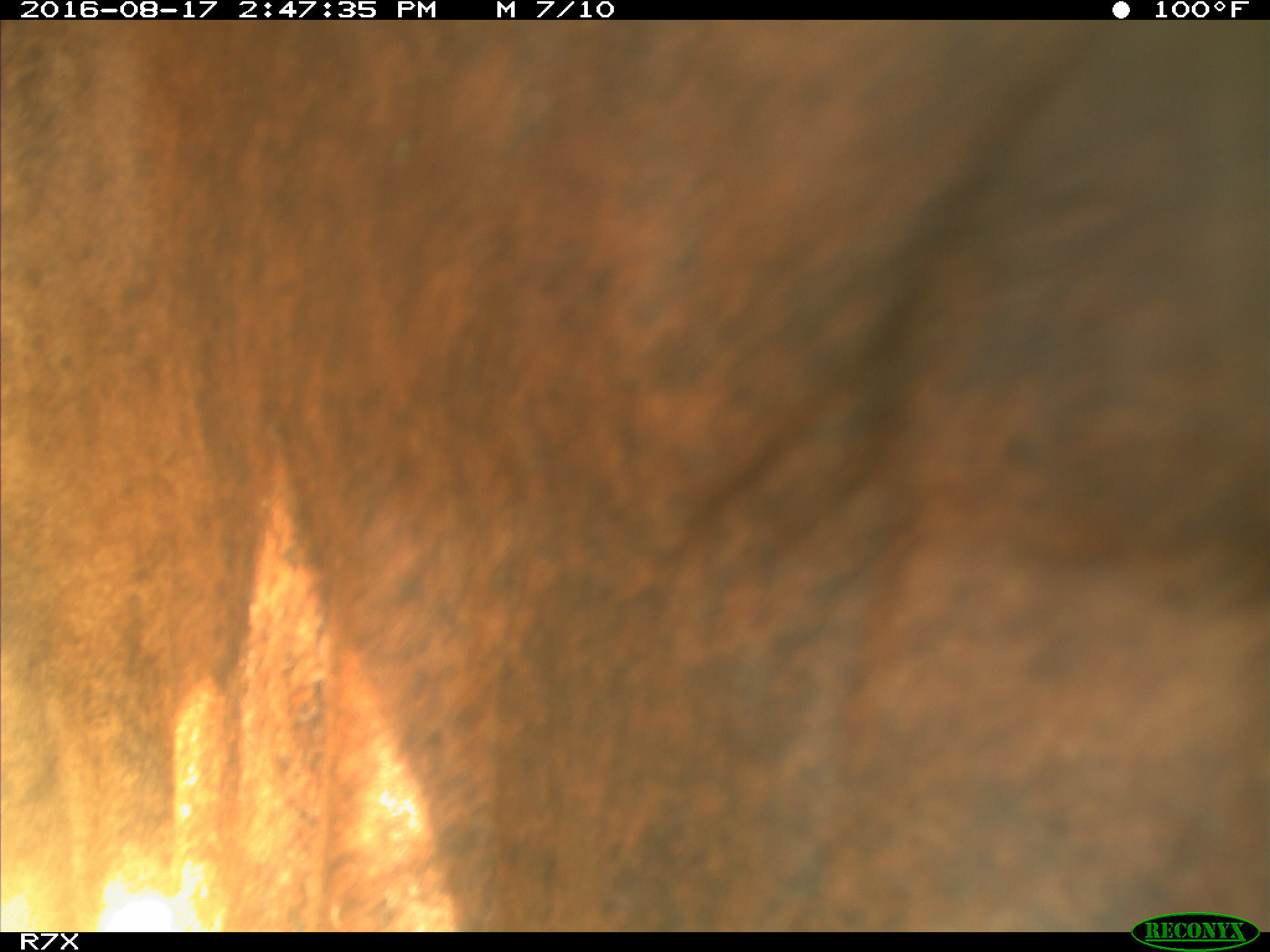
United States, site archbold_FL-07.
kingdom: Animalia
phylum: Chordata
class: Mammalia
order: Artiodactyla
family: Bovidae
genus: Bos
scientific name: Bos taurus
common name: domestic cow